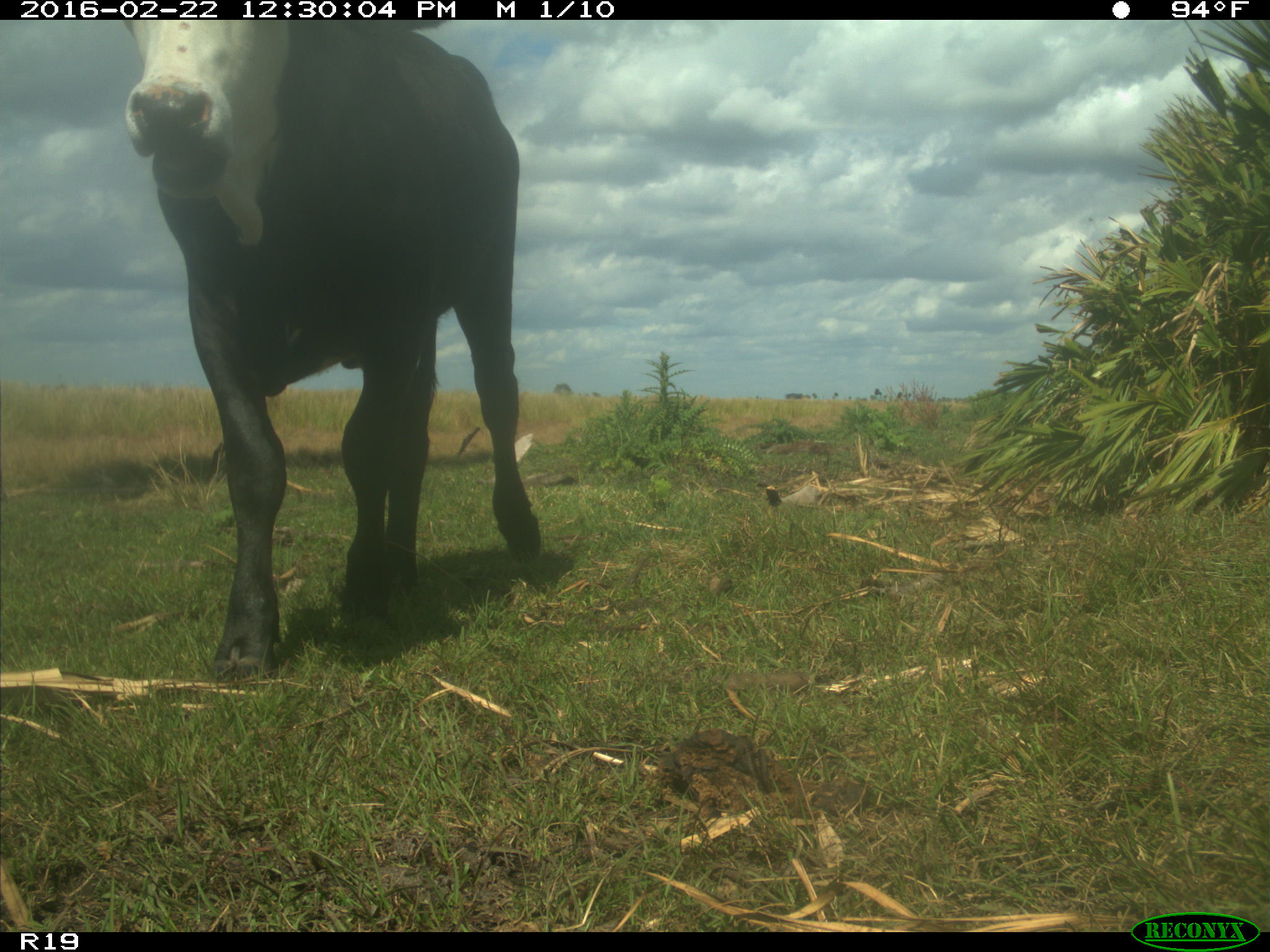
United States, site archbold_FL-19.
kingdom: Animalia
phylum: Chordata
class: Mammalia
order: Artiodactyla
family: Bovidae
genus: Bos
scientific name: Bos taurus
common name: domestic cow